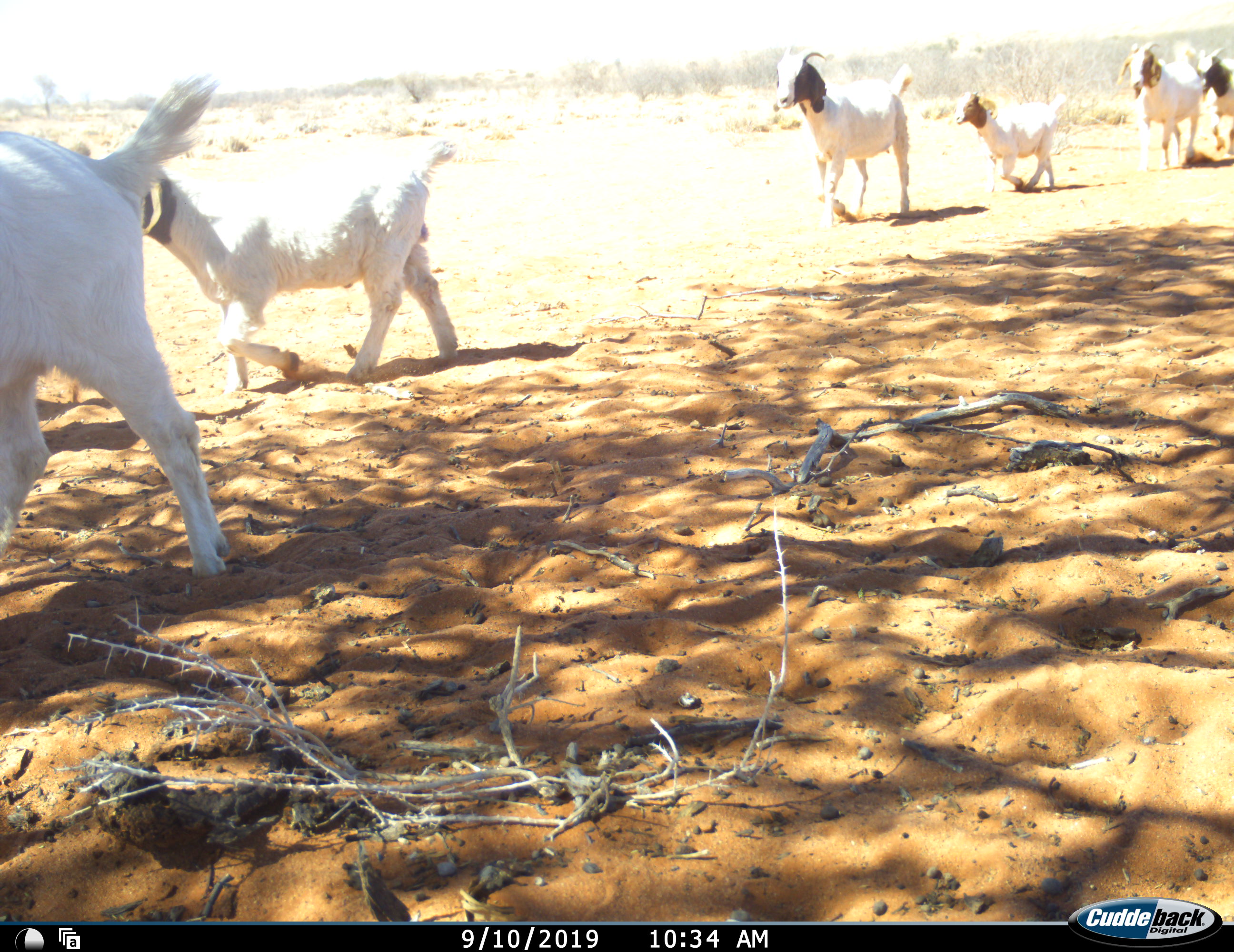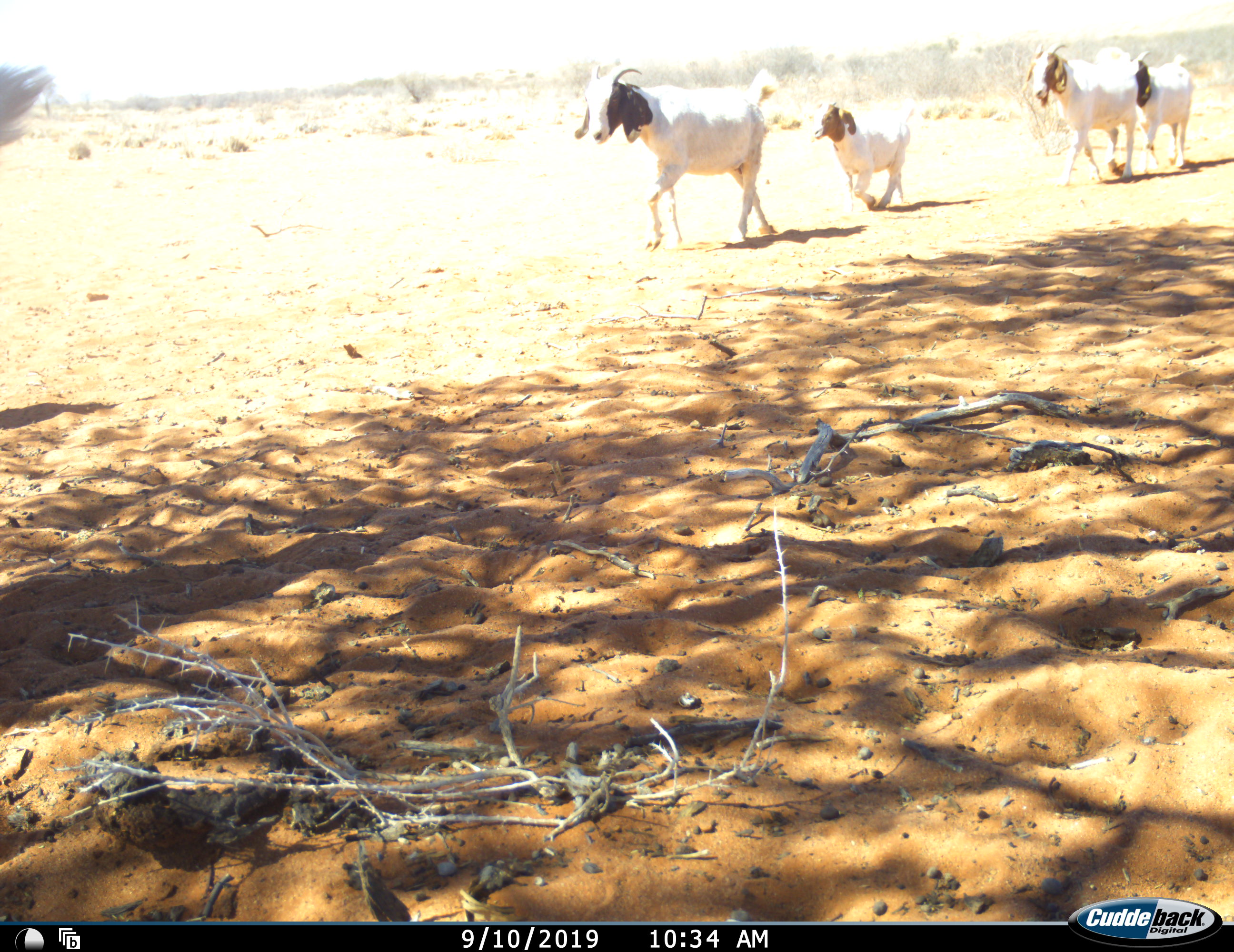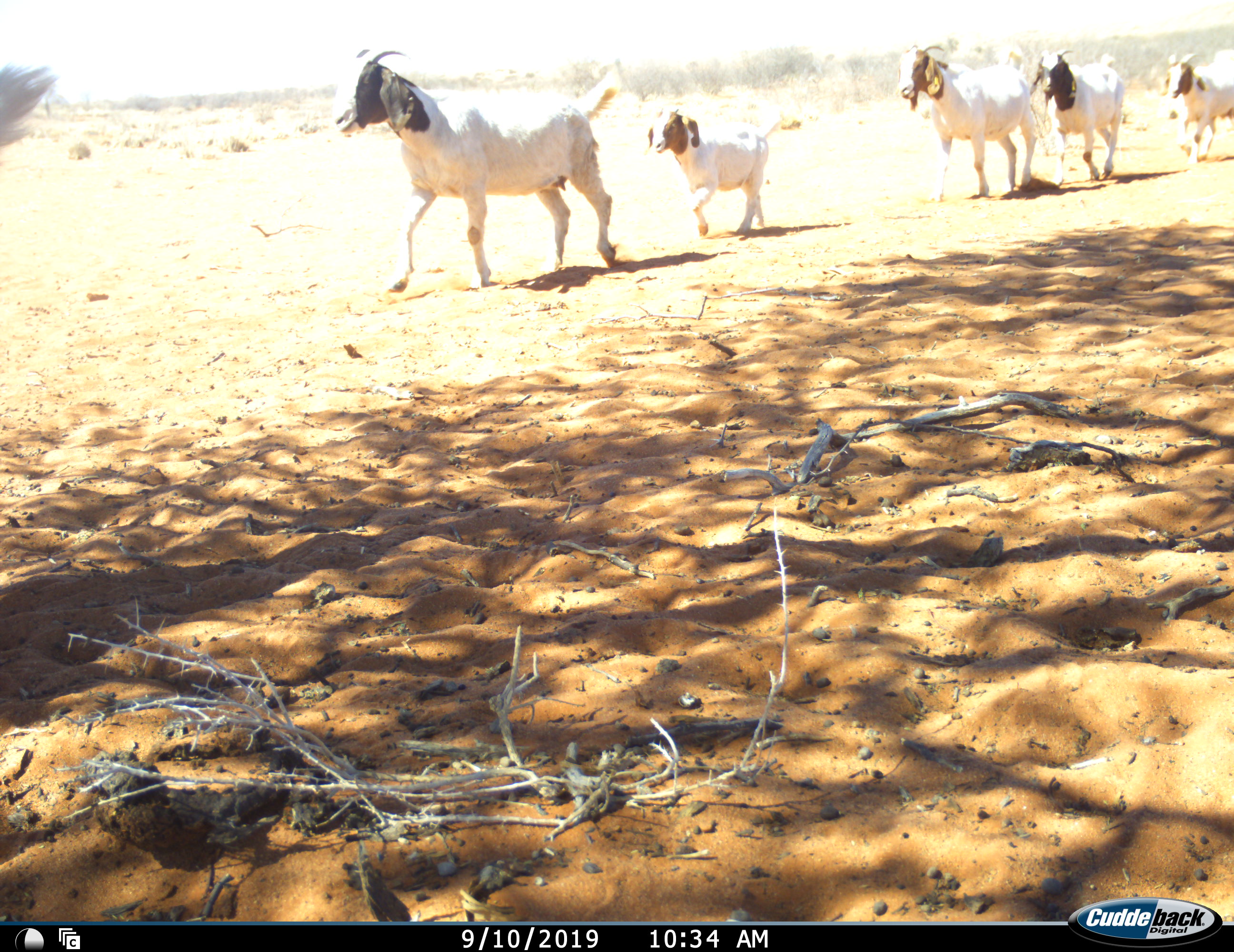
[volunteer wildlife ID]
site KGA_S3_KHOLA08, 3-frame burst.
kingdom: Animalia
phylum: Chordata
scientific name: Vertebrata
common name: domestic animal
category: domesticanimal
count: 7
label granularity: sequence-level